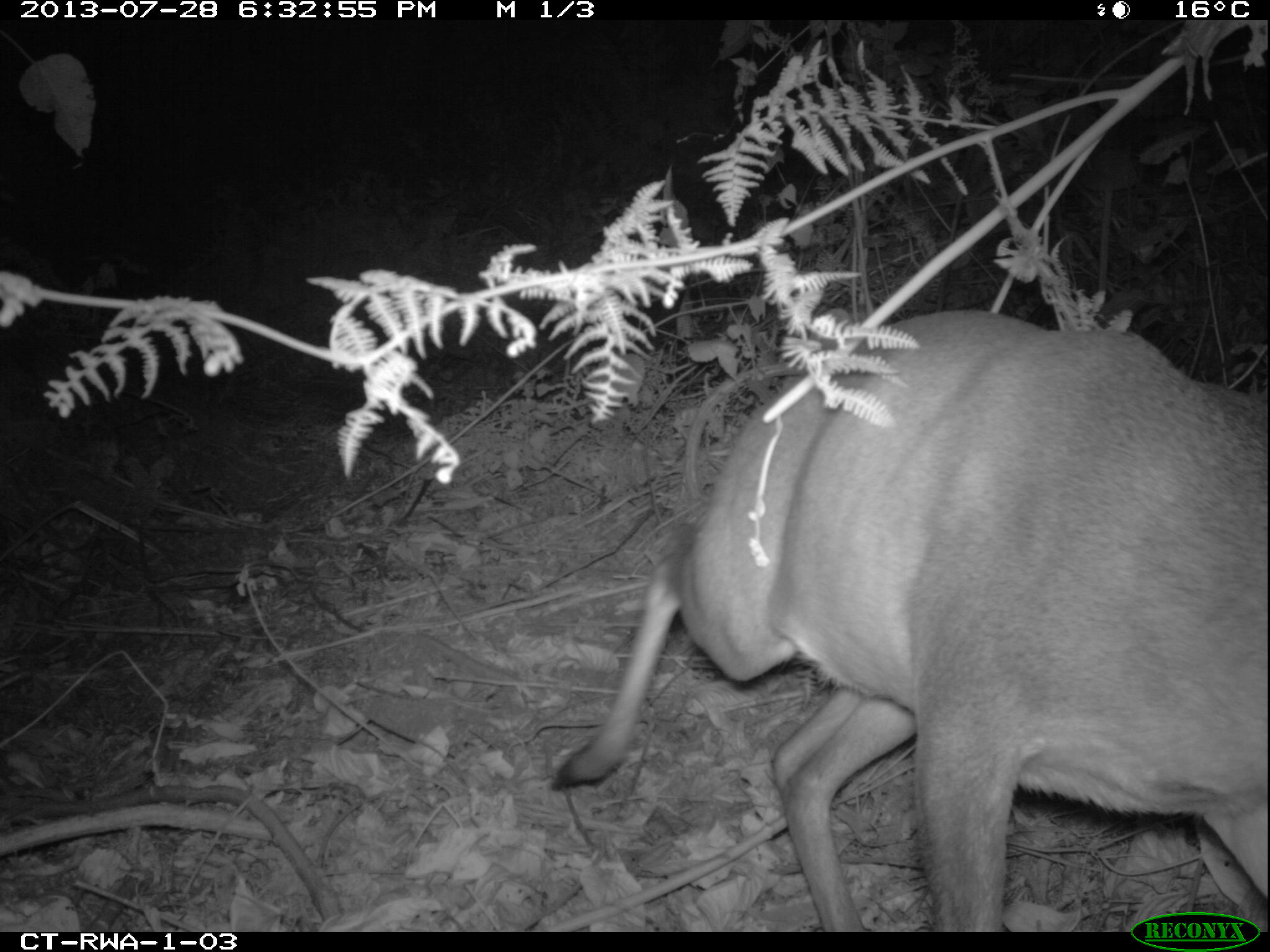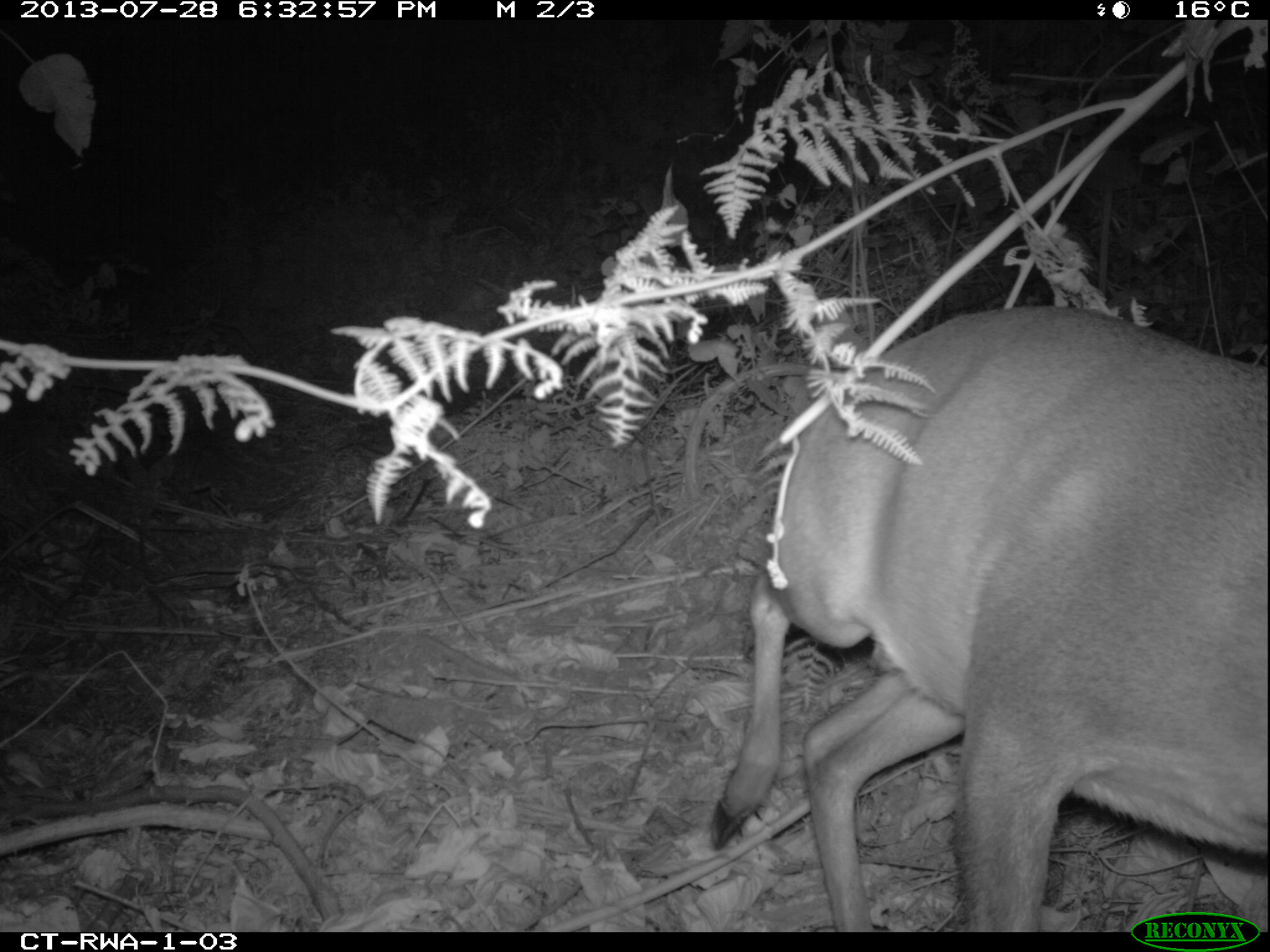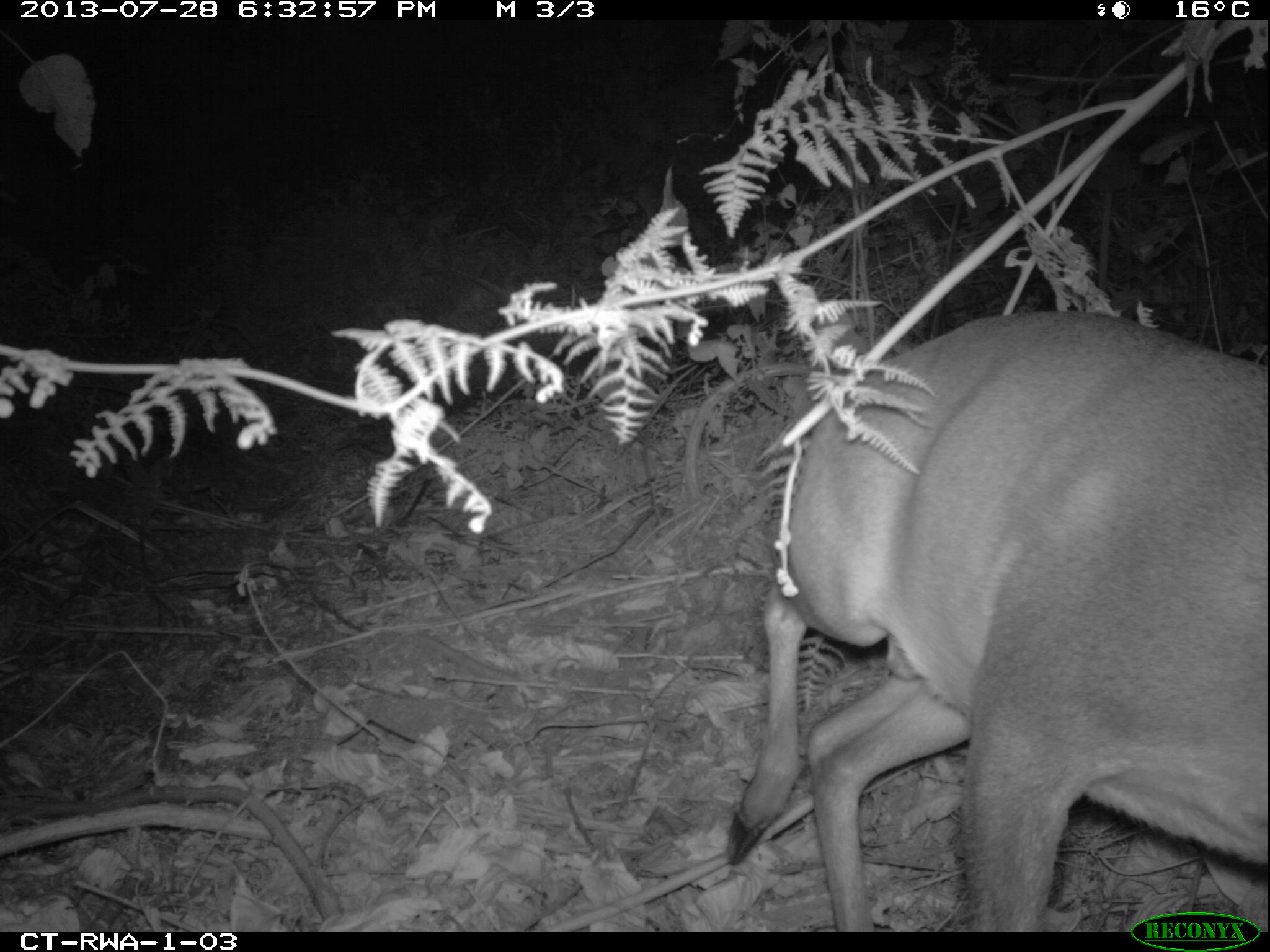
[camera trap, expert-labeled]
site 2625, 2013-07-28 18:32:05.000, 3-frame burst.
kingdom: Animalia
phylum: Chordata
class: Mammalia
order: Artiodactyla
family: Bovidae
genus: Cephalophus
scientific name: Cephalophus nigrifrons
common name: black-fronted duiker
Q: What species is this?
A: Cephalophus nigrifrons (black-fronted duiker).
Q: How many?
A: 2.